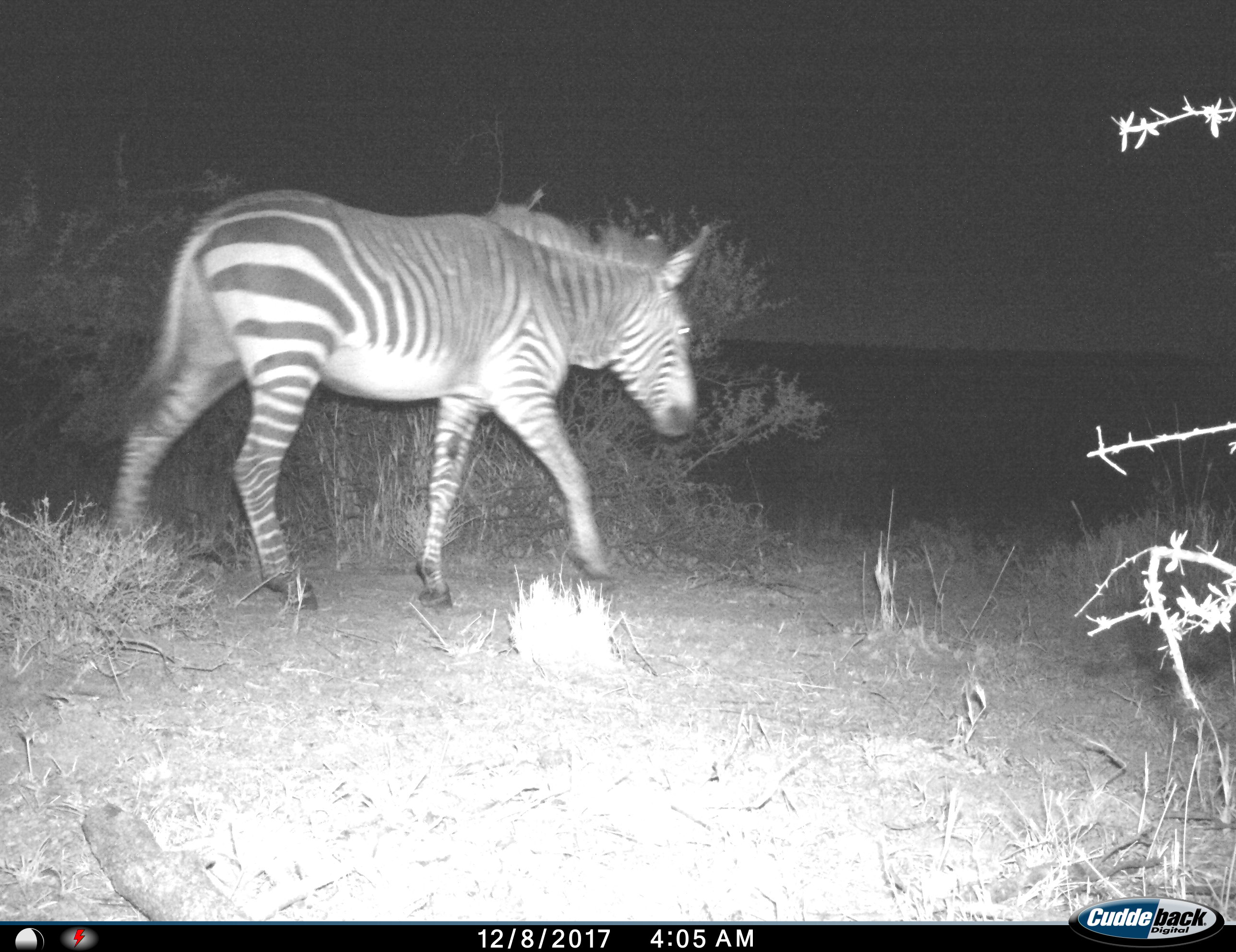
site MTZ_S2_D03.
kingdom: Animalia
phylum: Chordata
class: Mammalia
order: Perissodactyla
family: Equidae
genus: Equus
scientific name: Equus zebra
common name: mountain zebra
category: zebramountain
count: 1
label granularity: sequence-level